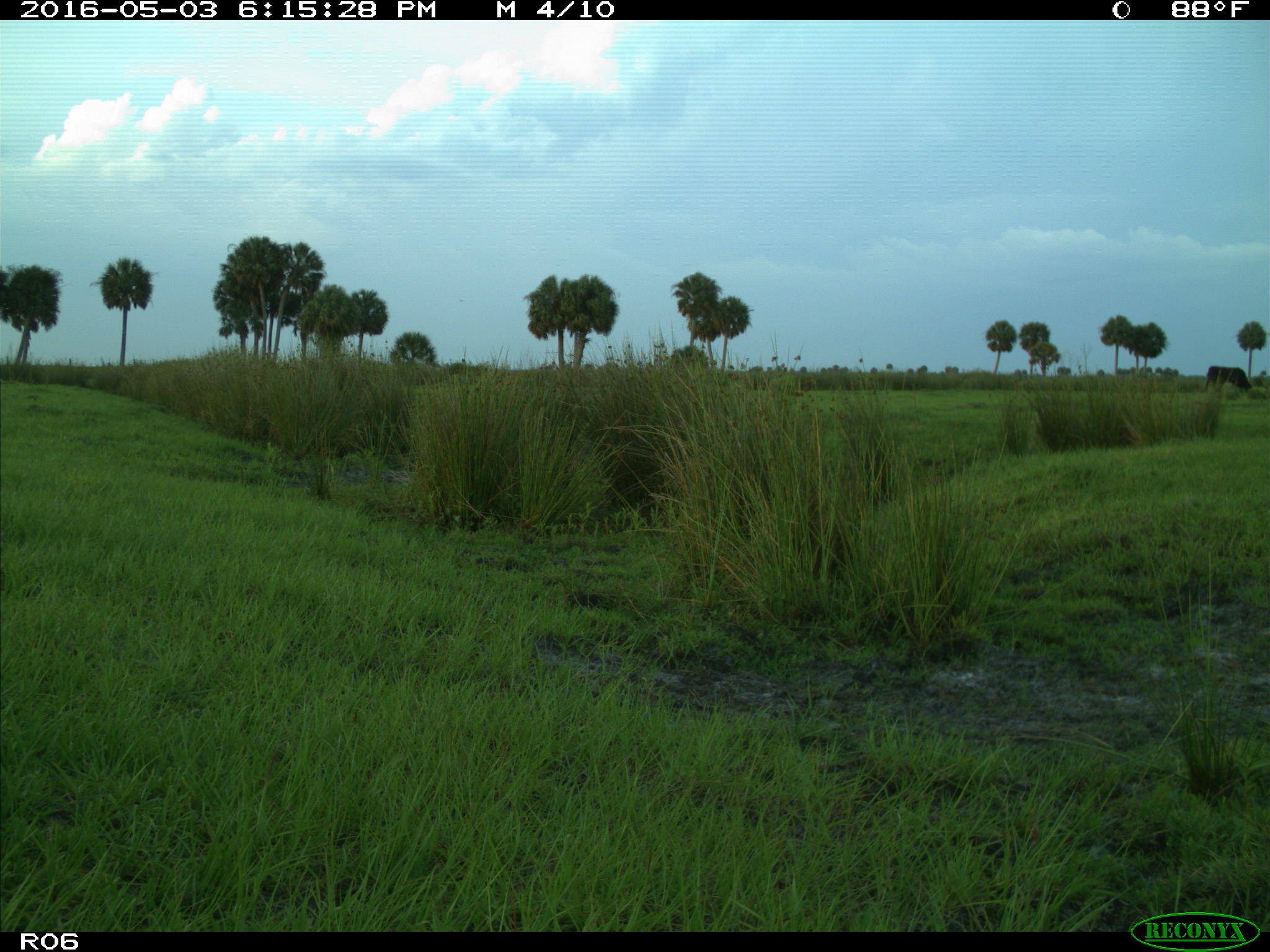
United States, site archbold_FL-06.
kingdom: Animalia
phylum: Chordata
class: Mammalia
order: Artiodactyla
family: Bovidae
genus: Bos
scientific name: Bos taurus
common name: domestic cow